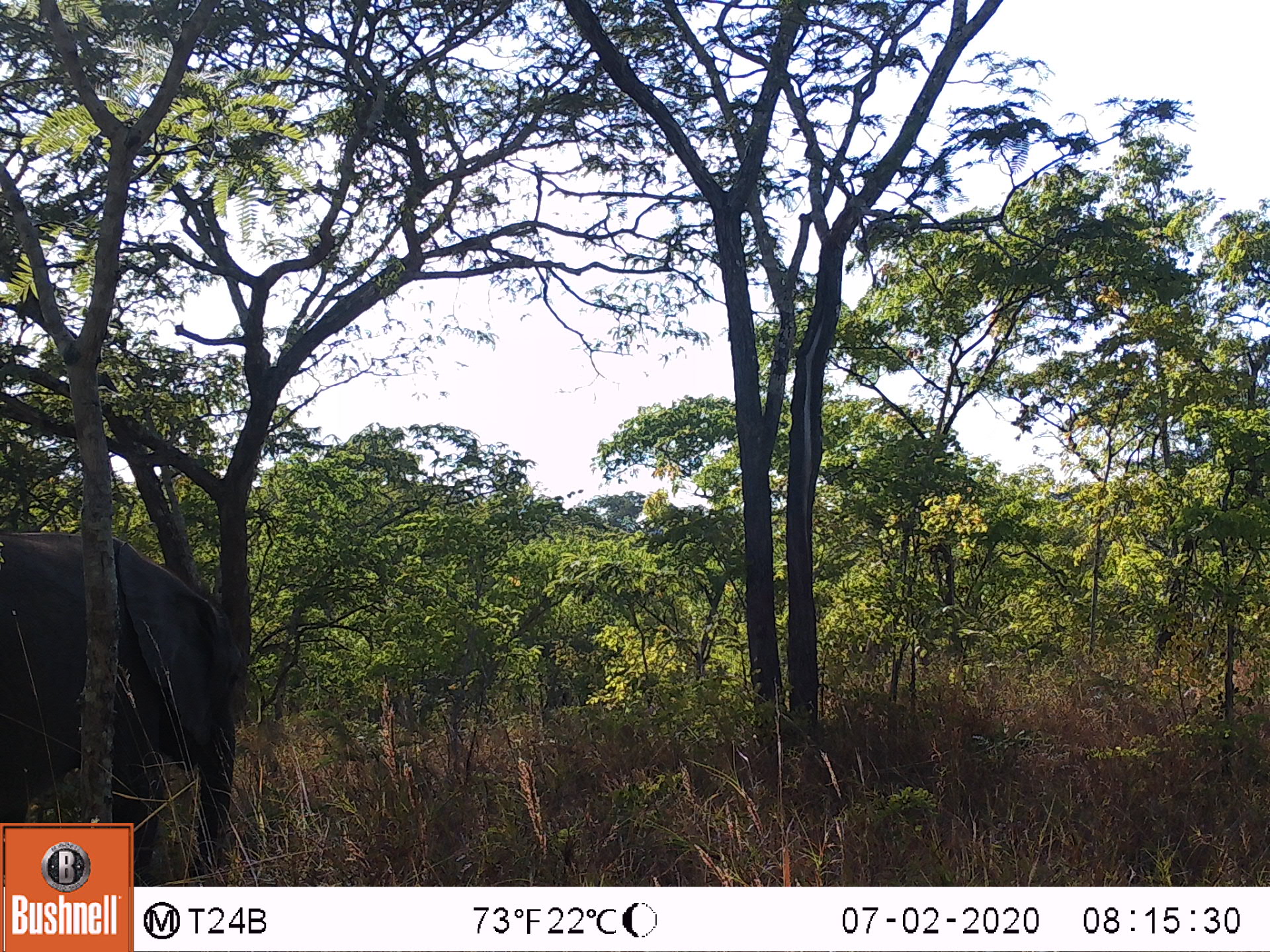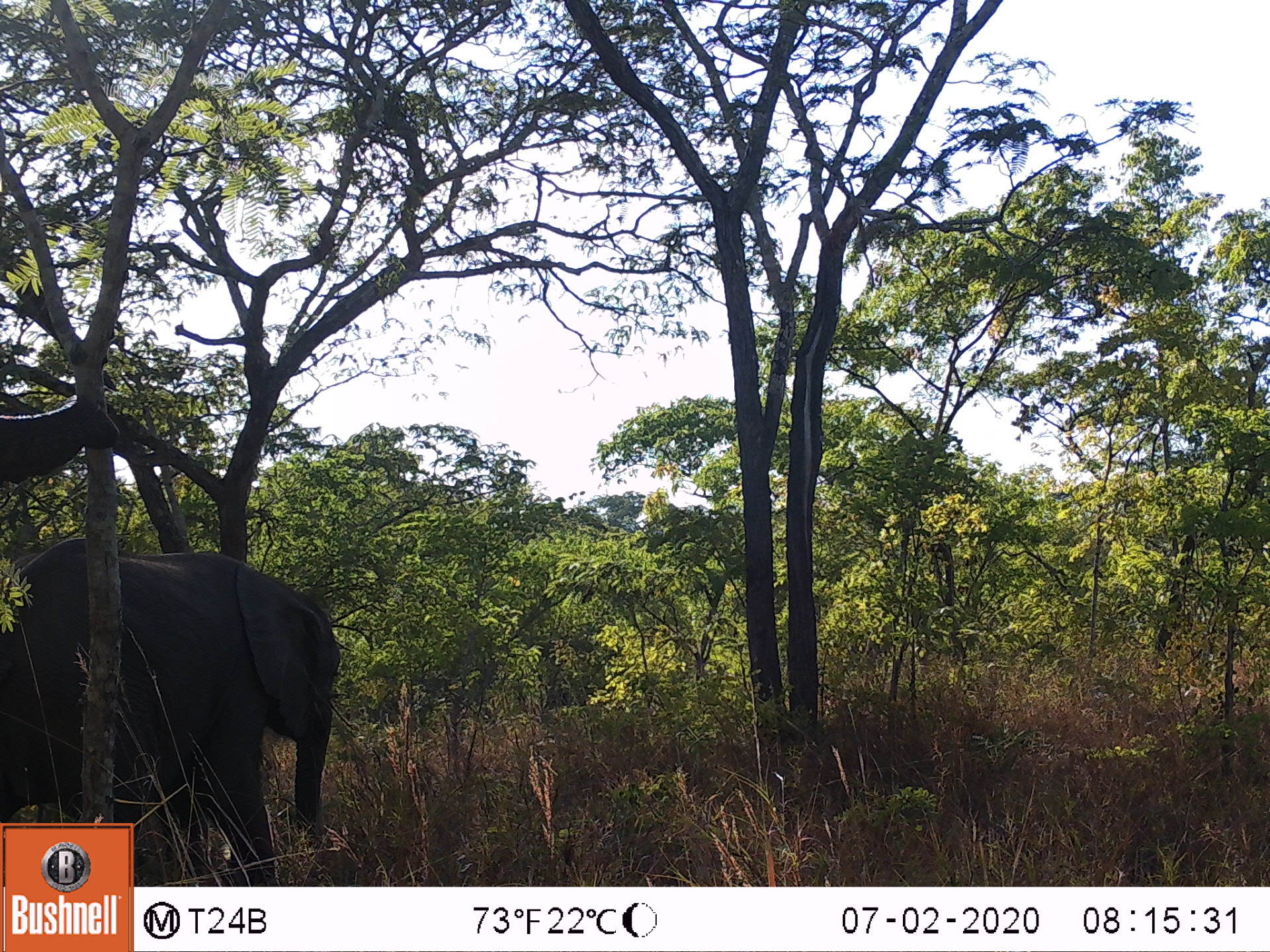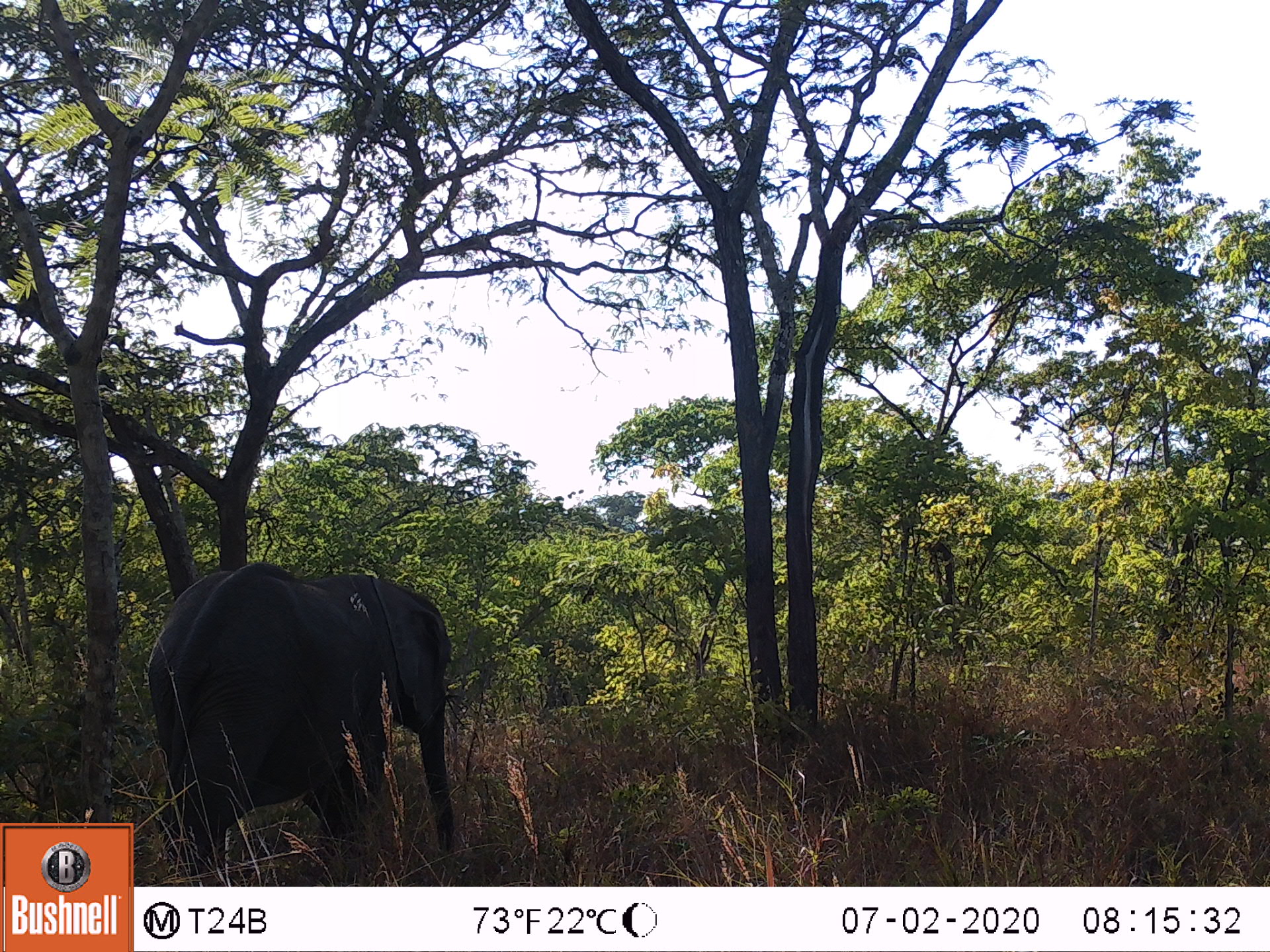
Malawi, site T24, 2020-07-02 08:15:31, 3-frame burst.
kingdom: Animalia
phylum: Chordata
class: Mammalia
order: Proboscidea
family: Elephantidae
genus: Loxodonta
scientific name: Loxodonta africana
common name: african savanna elephant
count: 1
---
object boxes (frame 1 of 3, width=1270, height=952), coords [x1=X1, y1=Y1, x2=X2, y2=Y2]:
african savanna elephant: [x1=0, y1=518, x2=254, y2=821]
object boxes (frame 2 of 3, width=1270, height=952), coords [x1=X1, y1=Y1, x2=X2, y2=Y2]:
african savanna elephant: [x1=0, y1=528, x2=356, y2=819]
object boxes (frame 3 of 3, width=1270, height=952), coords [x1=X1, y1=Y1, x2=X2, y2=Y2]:
african savanna elephant: [x1=145, y1=556, x2=469, y2=885]